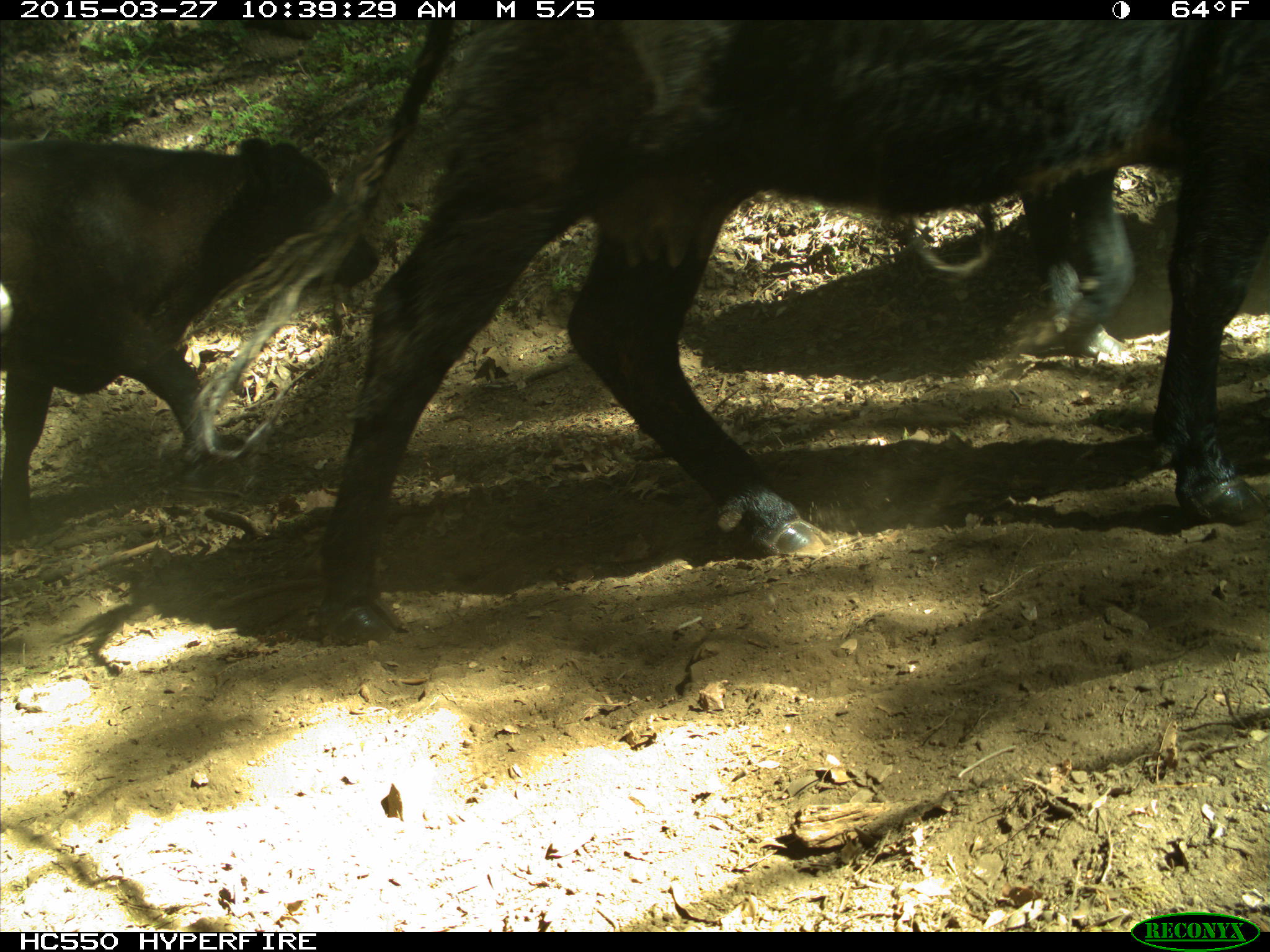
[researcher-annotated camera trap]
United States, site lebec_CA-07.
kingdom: Animalia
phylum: Chordata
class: Mammalia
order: Artiodactyla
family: Bovidae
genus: Bos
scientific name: Bos taurus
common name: domestic cow